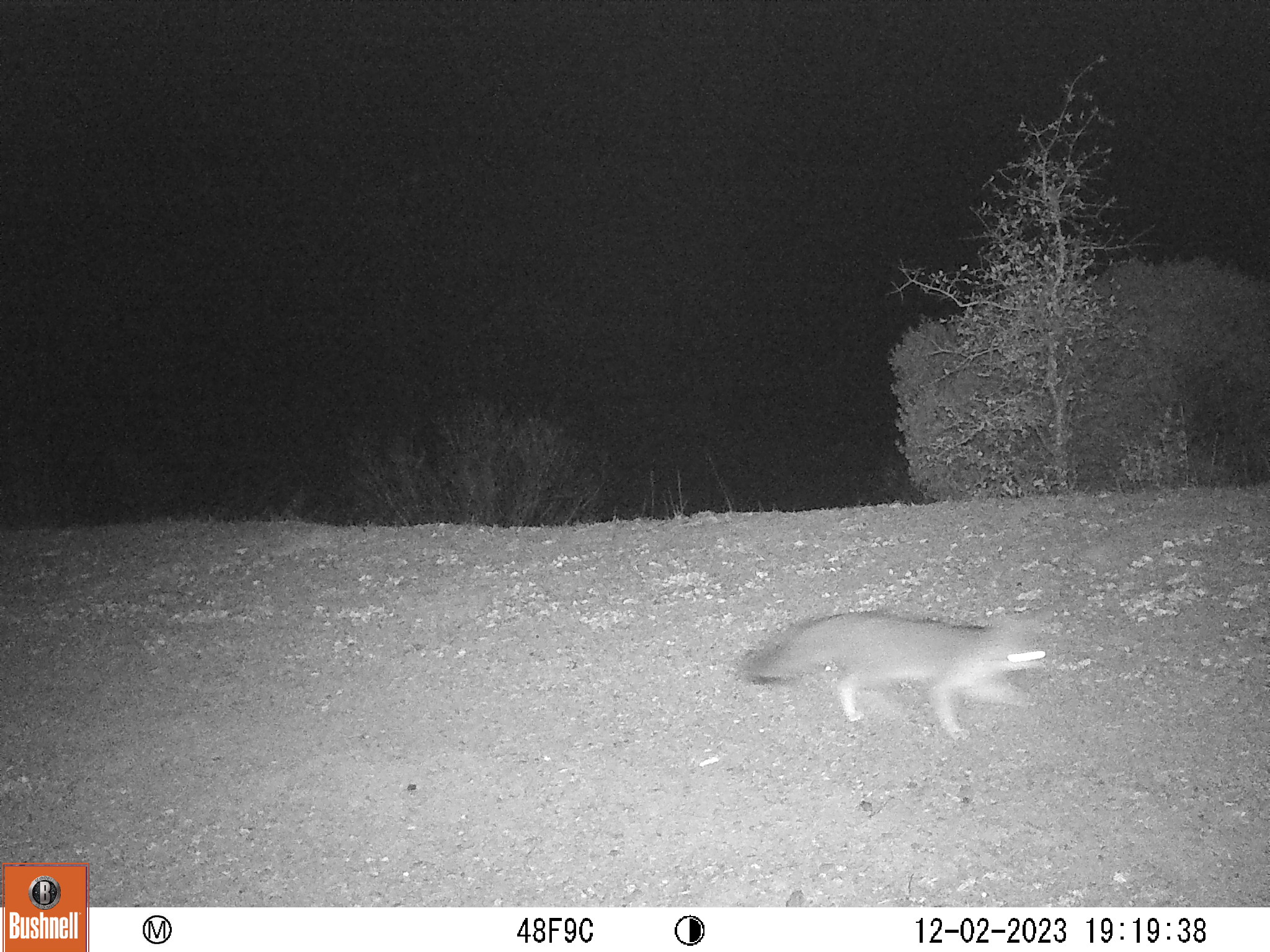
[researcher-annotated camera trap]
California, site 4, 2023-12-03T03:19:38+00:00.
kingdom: Animalia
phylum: Chordata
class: Mammalia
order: Carnivora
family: Canidae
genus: Urocyon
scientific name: Urocyon cinereoargenteus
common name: gray fox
Gray fox (Urocyon cinereoargenteus).